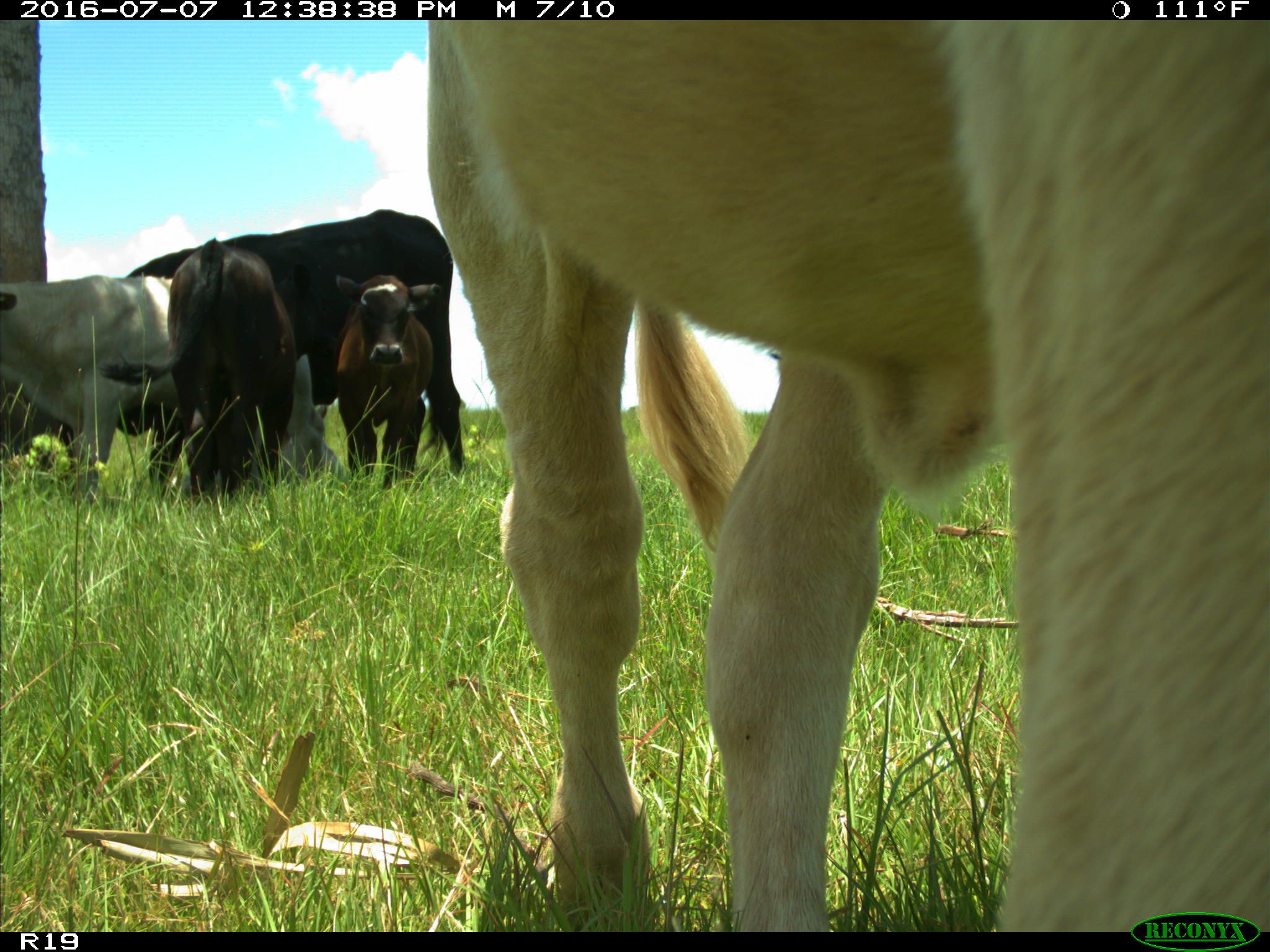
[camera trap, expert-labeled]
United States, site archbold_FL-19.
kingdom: Animalia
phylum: Chordata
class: Mammalia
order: Artiodactyla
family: Bovidae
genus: Bos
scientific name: Bos taurus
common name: domestic cow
Bos taurus (domestic cow).